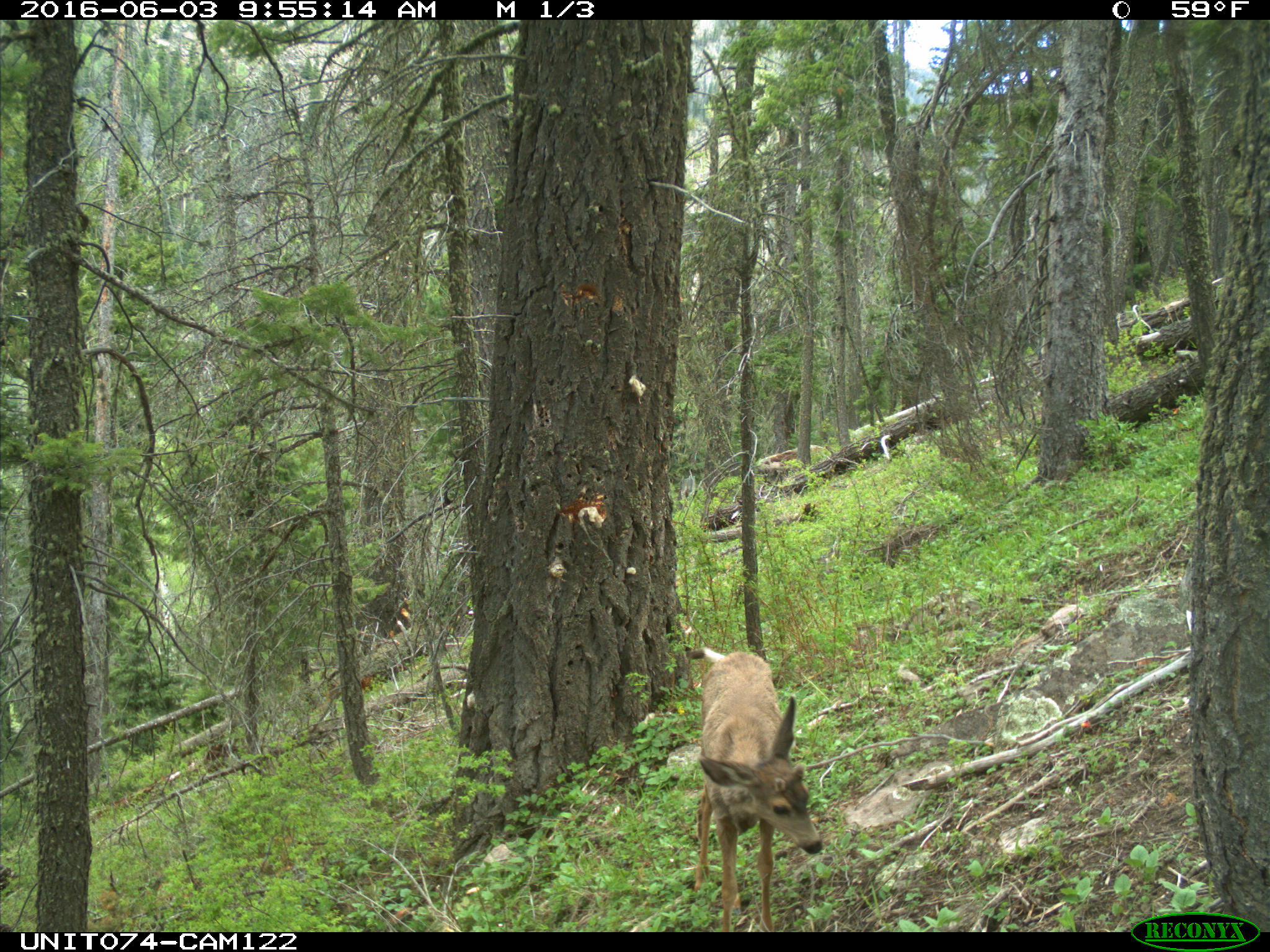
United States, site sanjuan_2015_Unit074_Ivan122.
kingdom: Animalia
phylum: Chordata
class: Mammalia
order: Artiodactyla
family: Cervidae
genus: Odocoileus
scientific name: Odocoileus hemionus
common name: mule deer